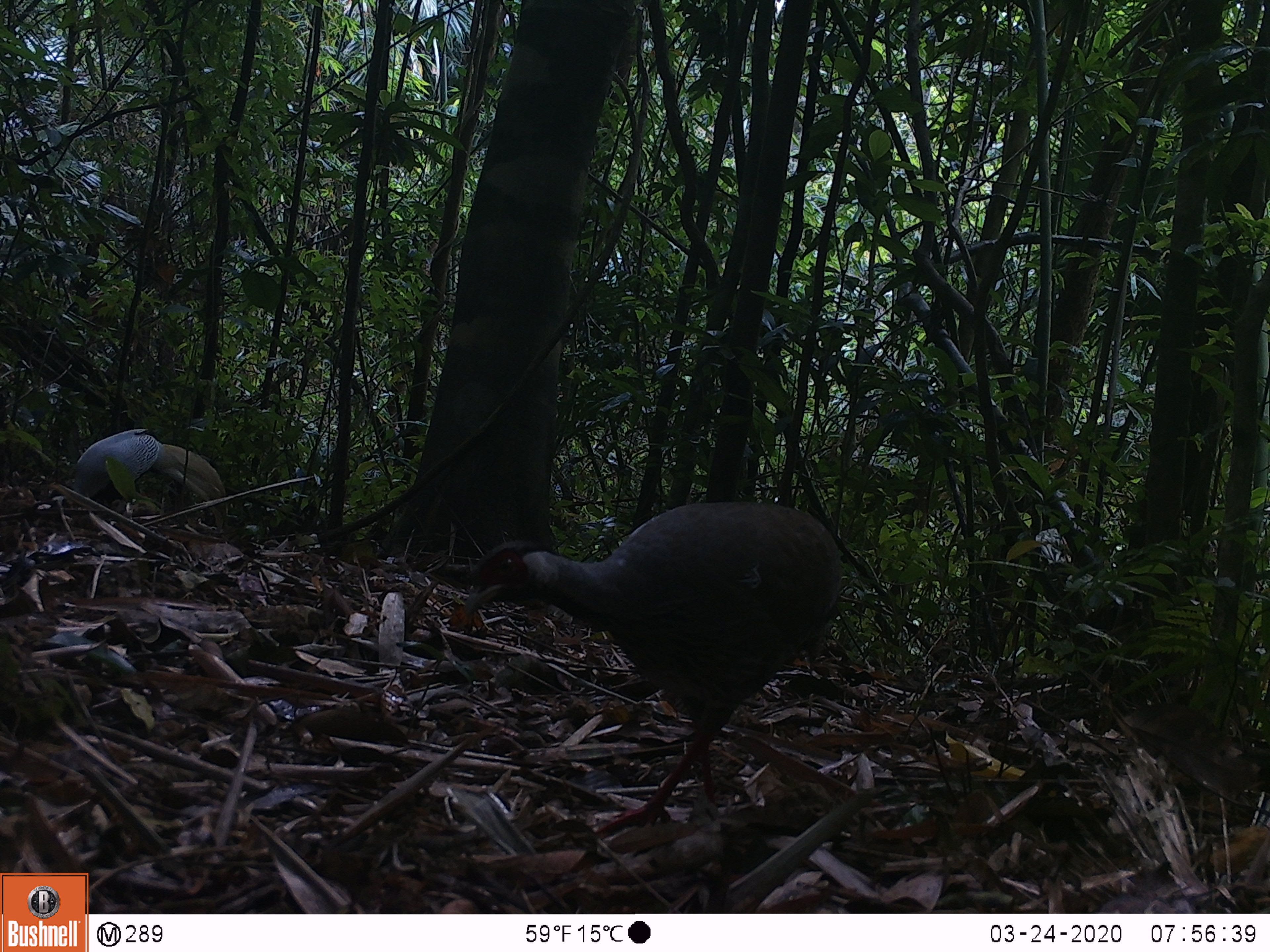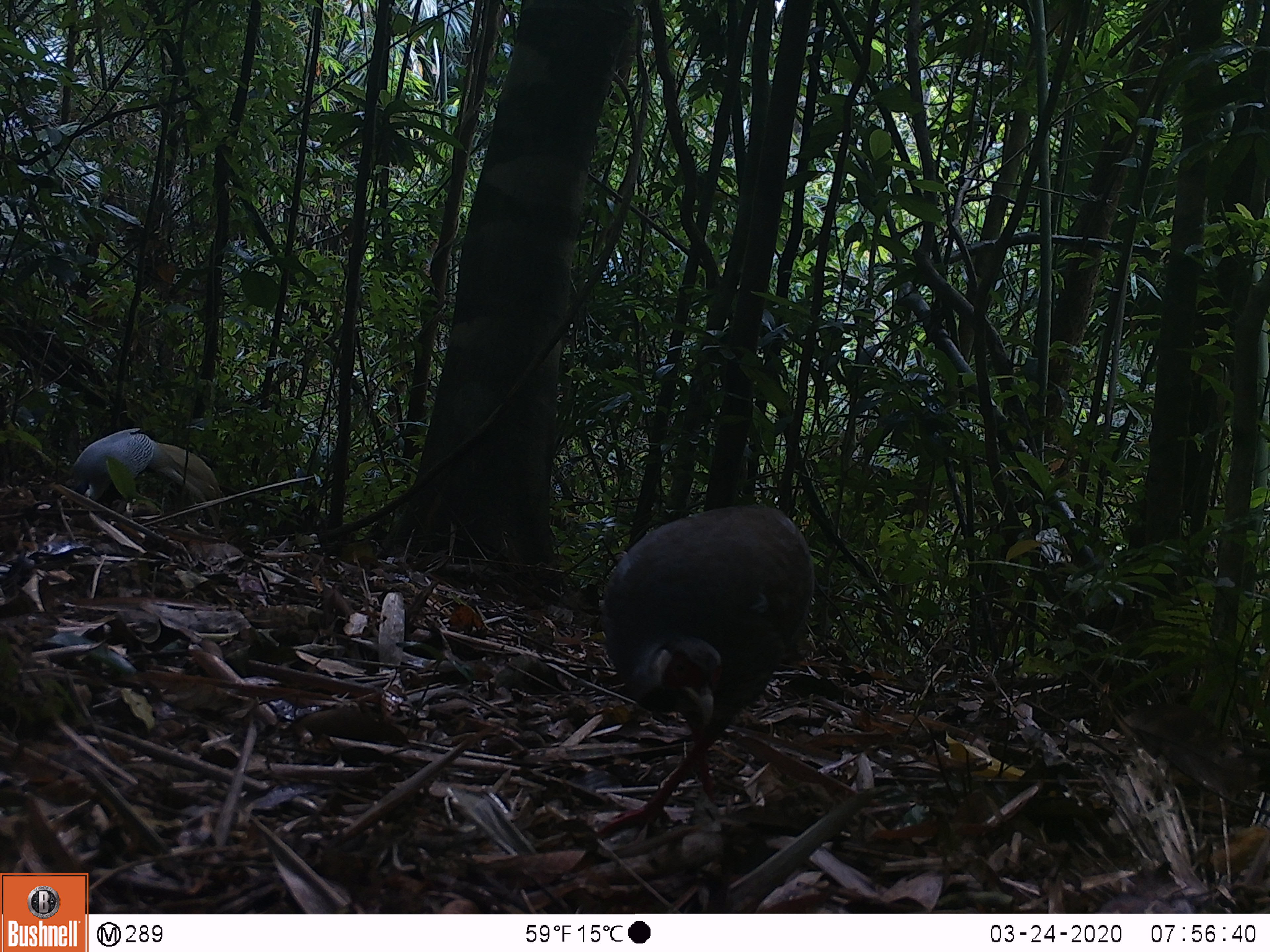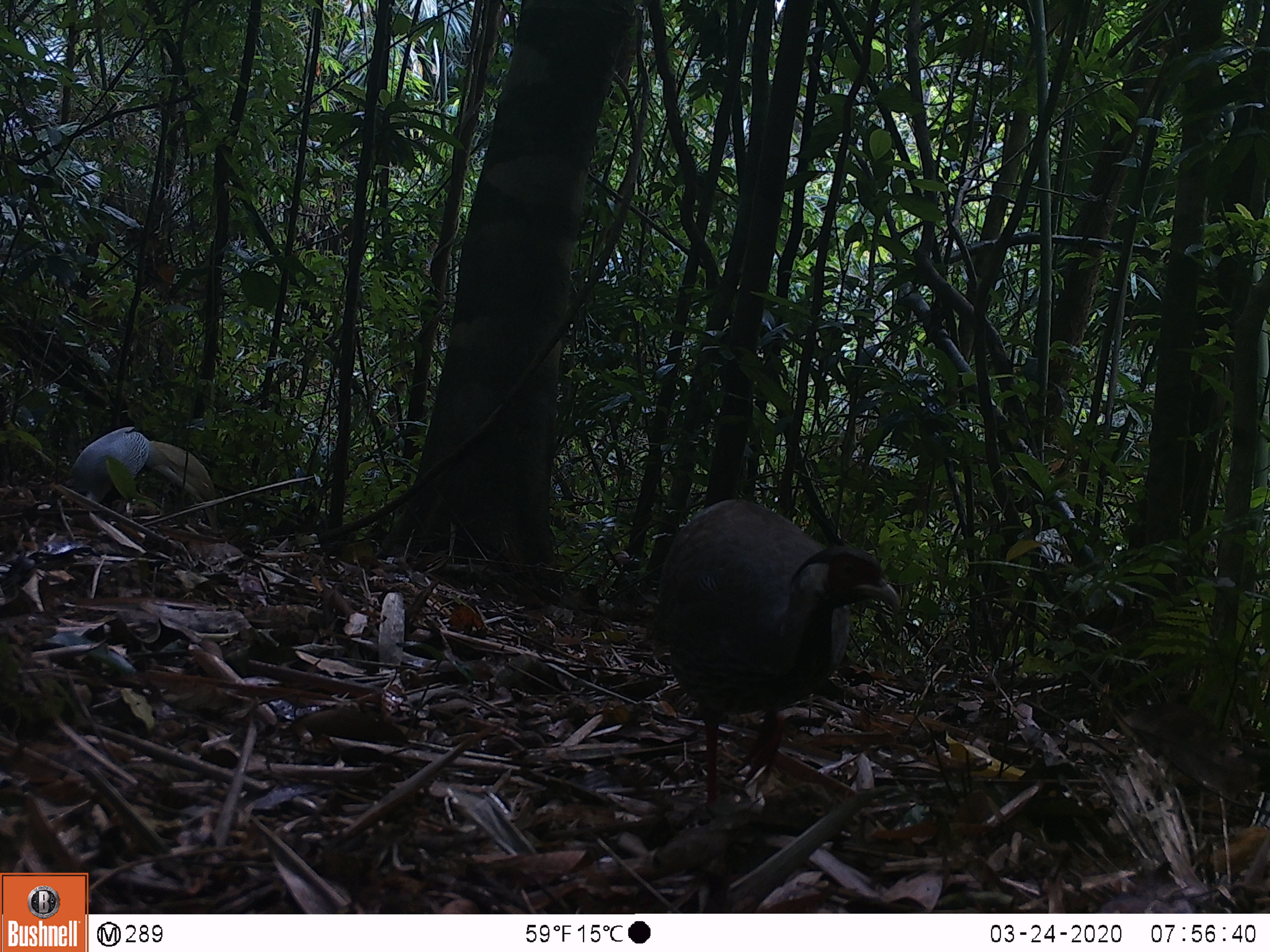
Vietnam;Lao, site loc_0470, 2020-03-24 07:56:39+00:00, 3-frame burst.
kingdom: Animalia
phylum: Chordata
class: Aves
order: Galliformes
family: Phasianidae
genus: Lophura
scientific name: Lophura nycthemera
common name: silver pheasant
Silver pheasant (Lophura nycthemera). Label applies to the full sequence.